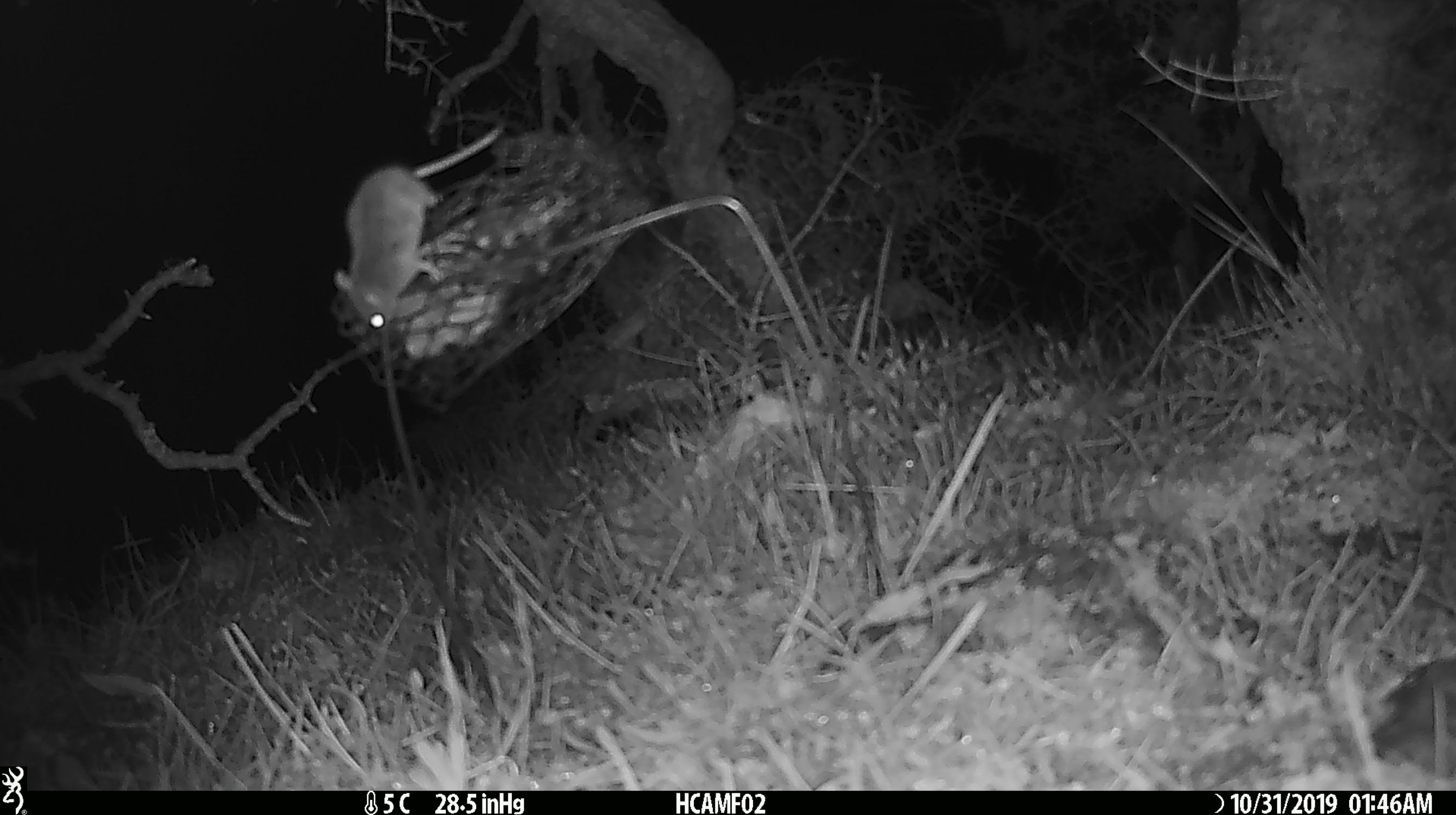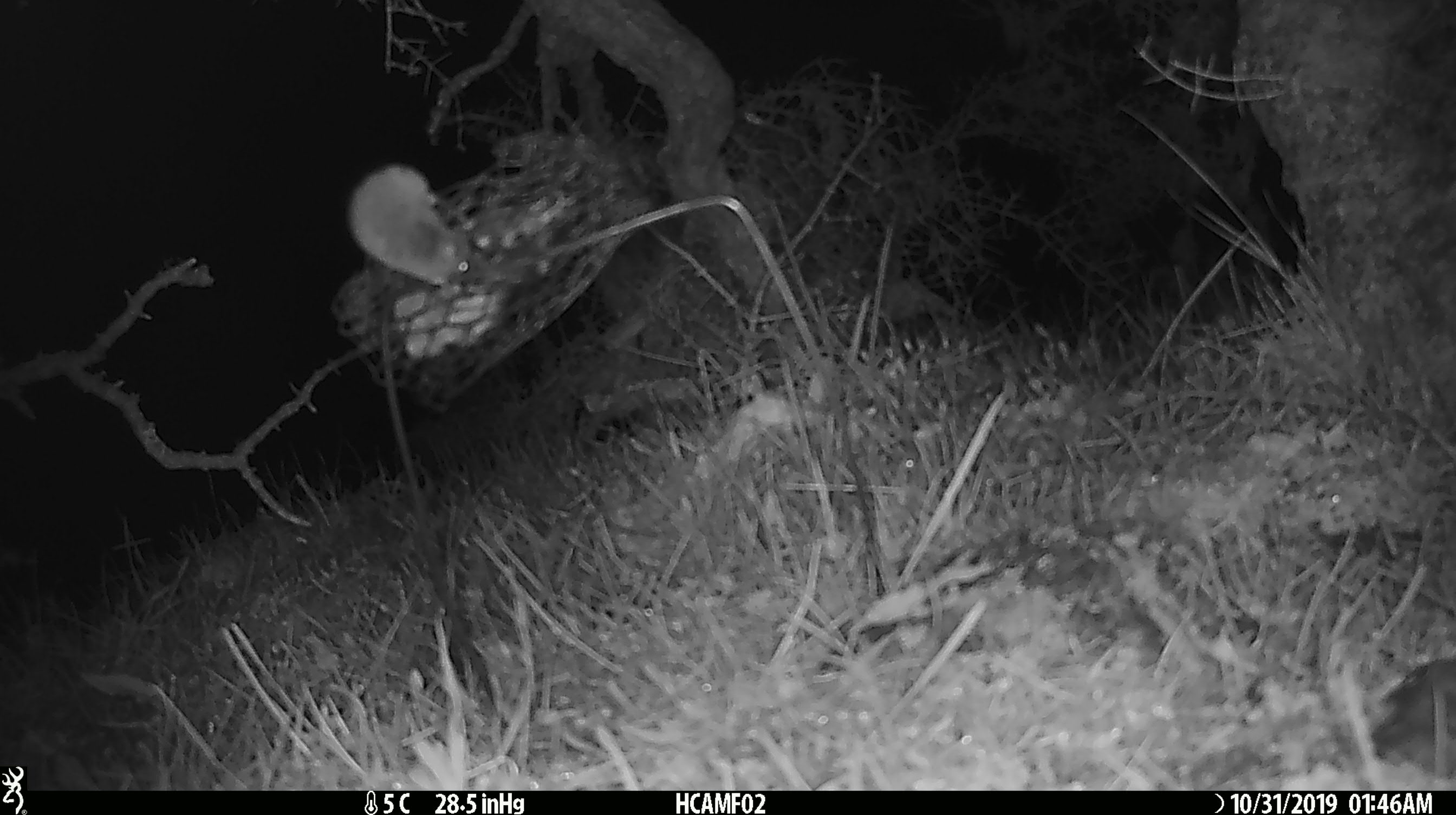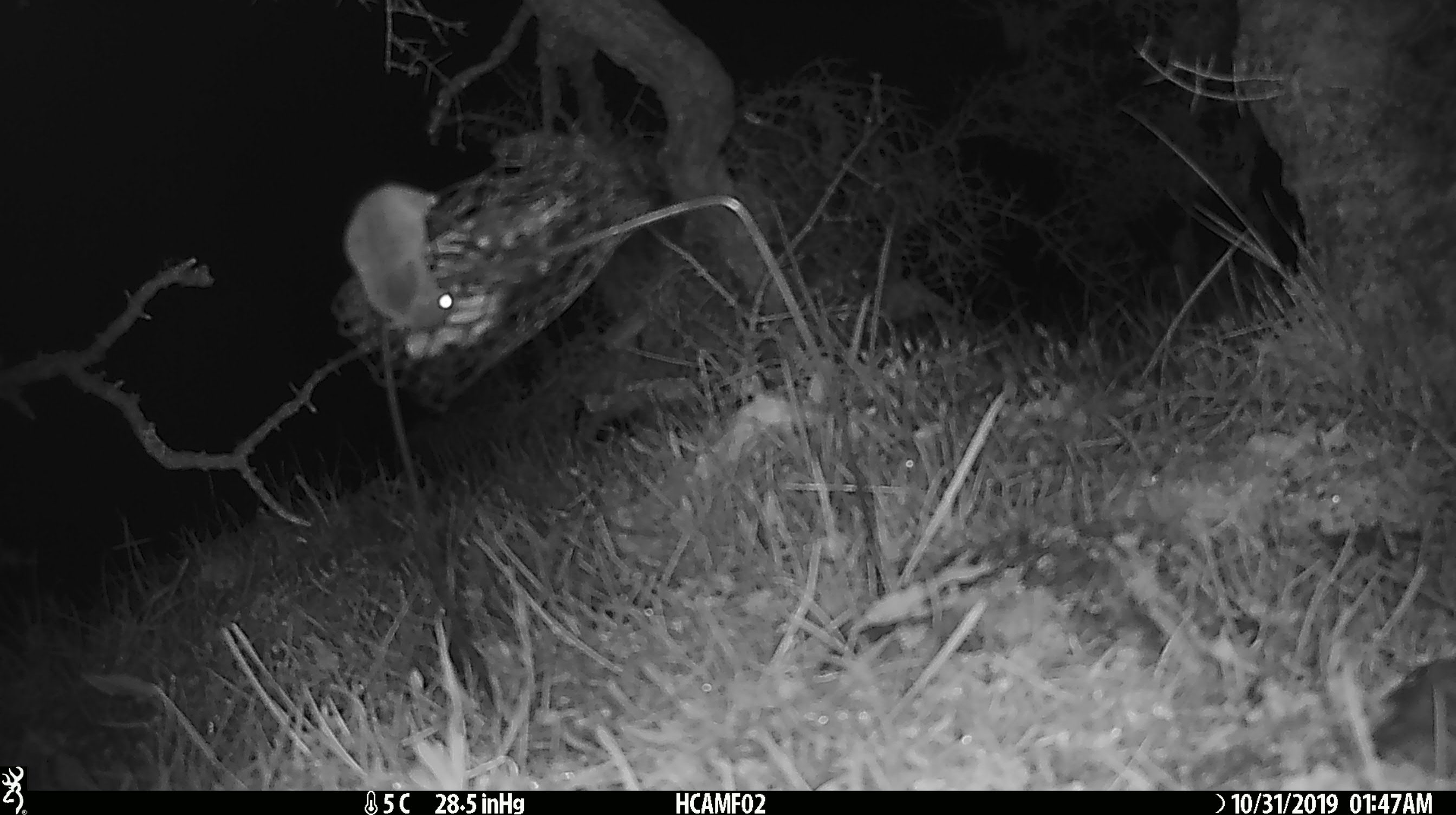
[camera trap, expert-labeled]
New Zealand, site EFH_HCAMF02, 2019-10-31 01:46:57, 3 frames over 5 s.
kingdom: Animalia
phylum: Chordata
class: Mammalia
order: Rodentia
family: Muridae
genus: Mus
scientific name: Mus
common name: mouse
Mouse (Mus).